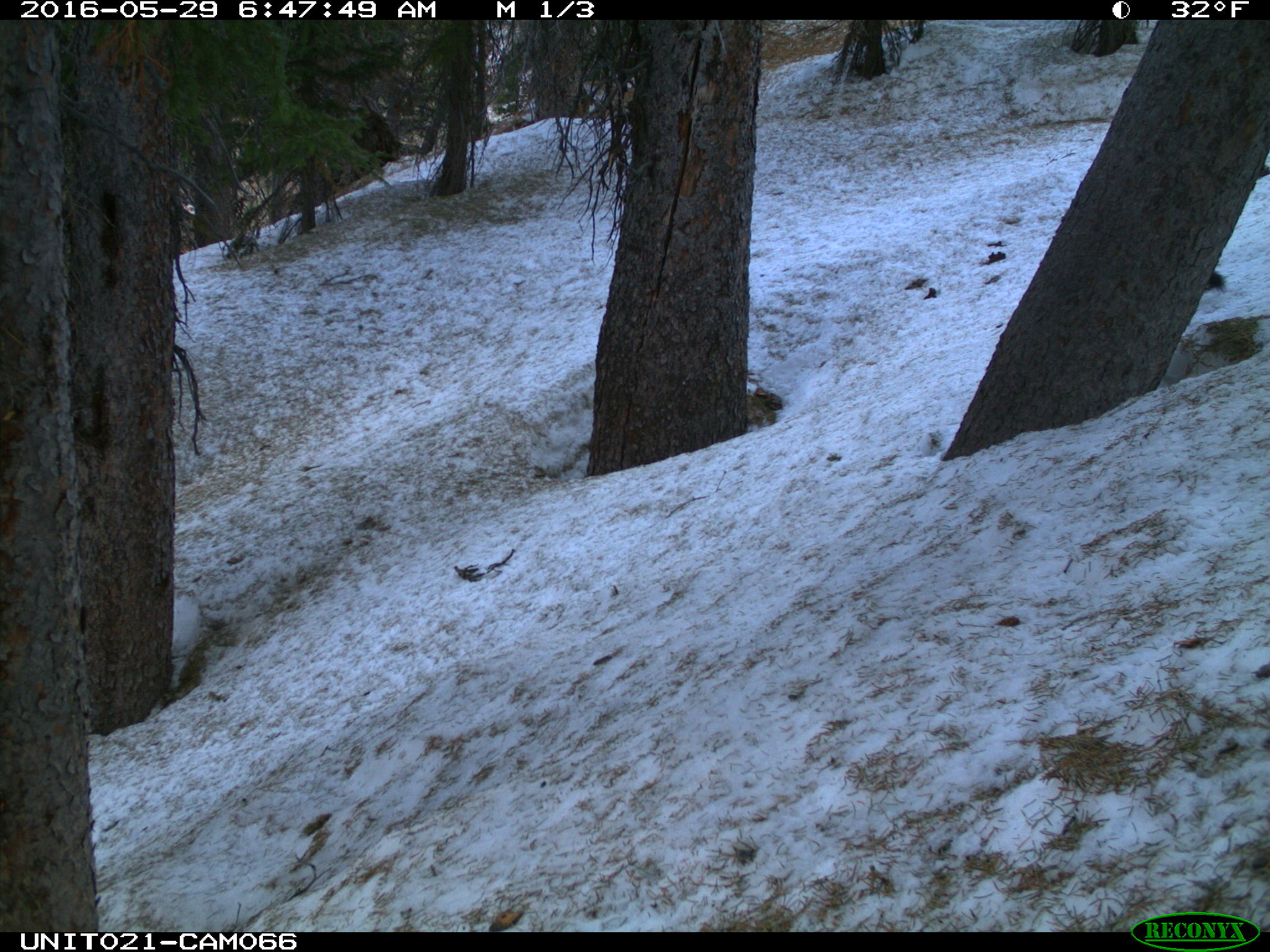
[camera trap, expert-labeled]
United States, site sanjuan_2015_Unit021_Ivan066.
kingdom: Animalia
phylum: Chordata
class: Mammalia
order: Rodentia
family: Sciuridae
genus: Tamiasciurus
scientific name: Tamiasciurus hudsonicus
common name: american red squirrel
Tamiasciurus hudsonicus (american red squirrel).